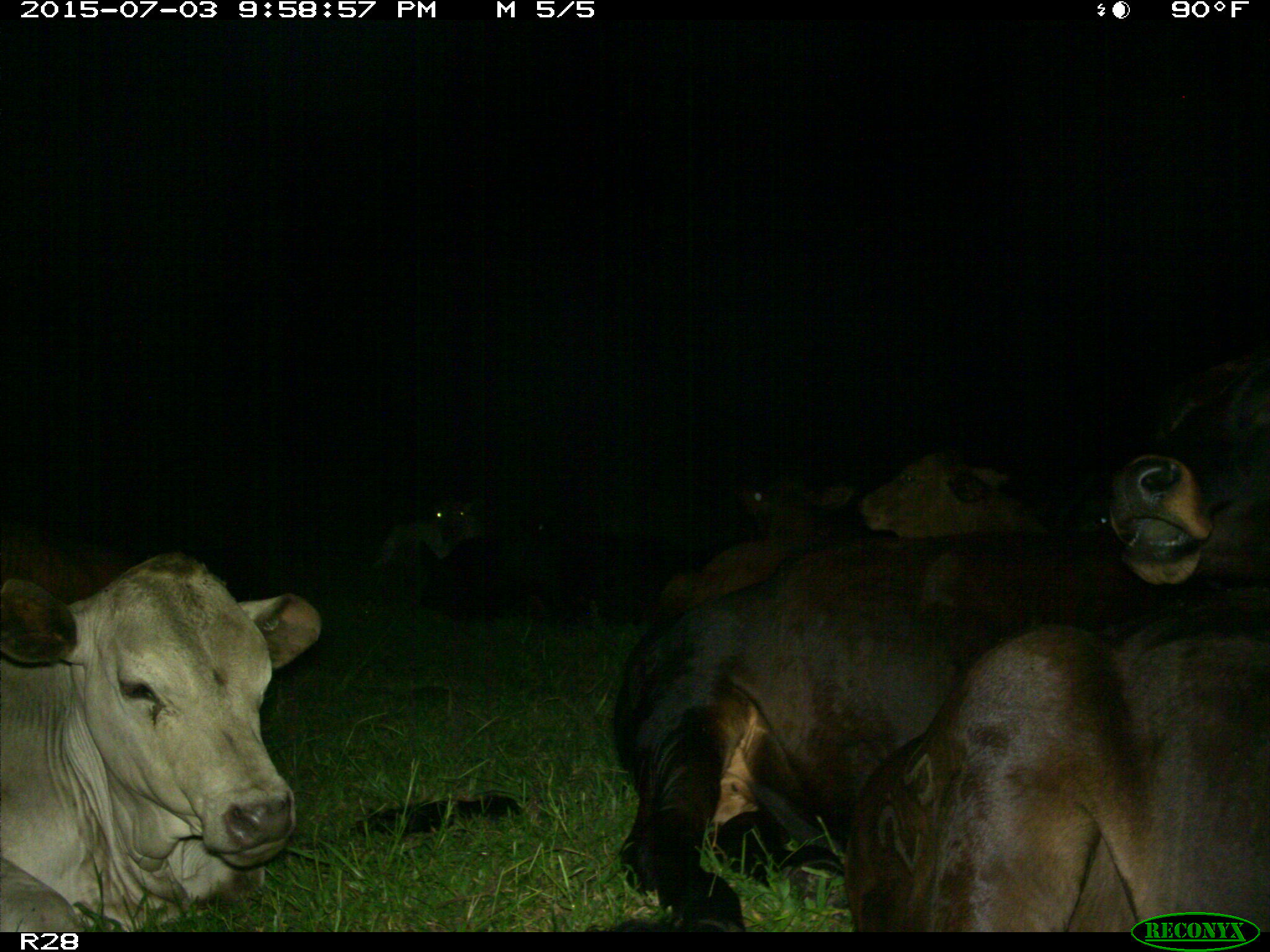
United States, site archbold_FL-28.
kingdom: Animalia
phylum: Chordata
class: Mammalia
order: Artiodactyla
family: Bovidae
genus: Bos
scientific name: Bos taurus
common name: domestic cow